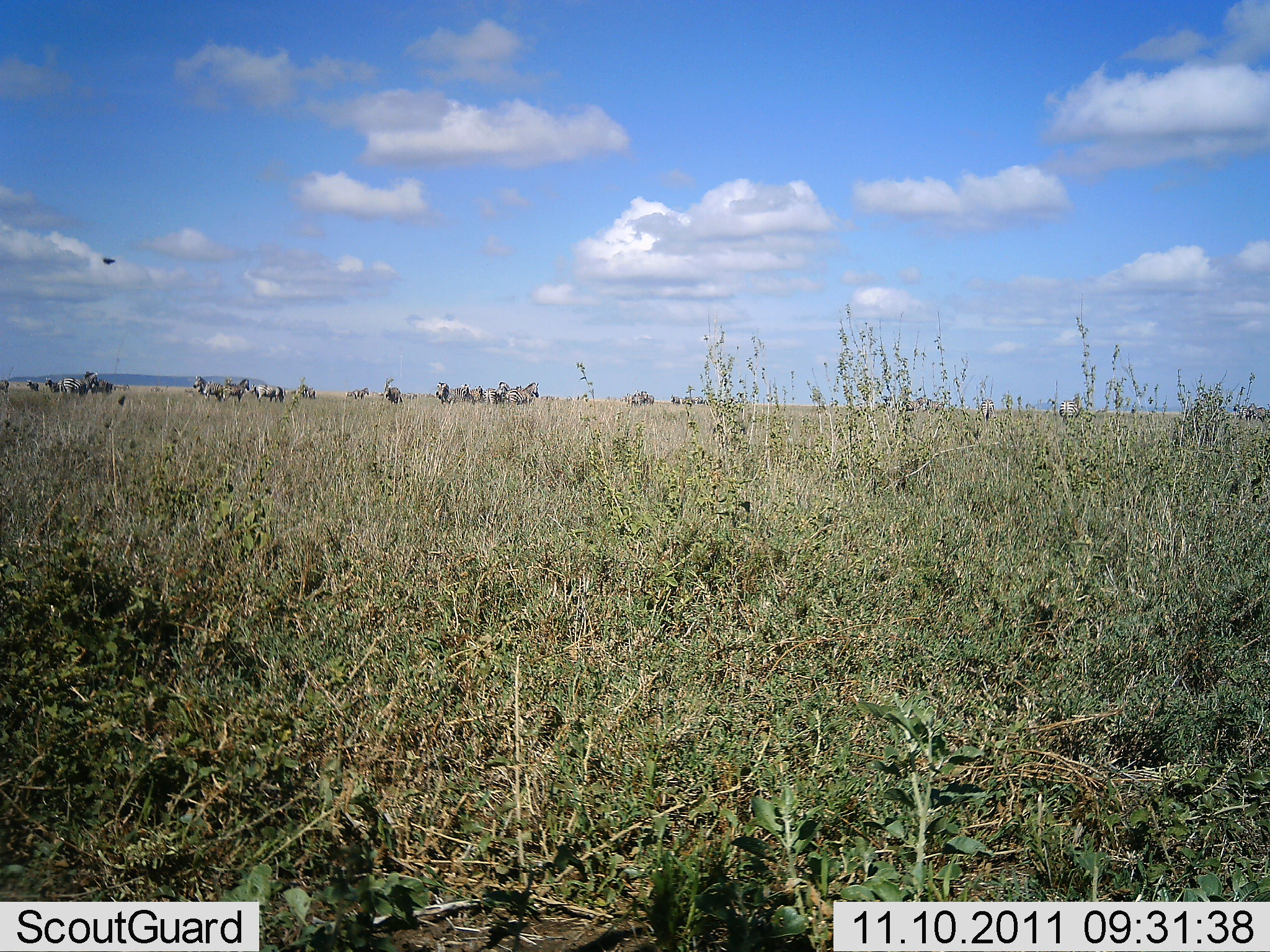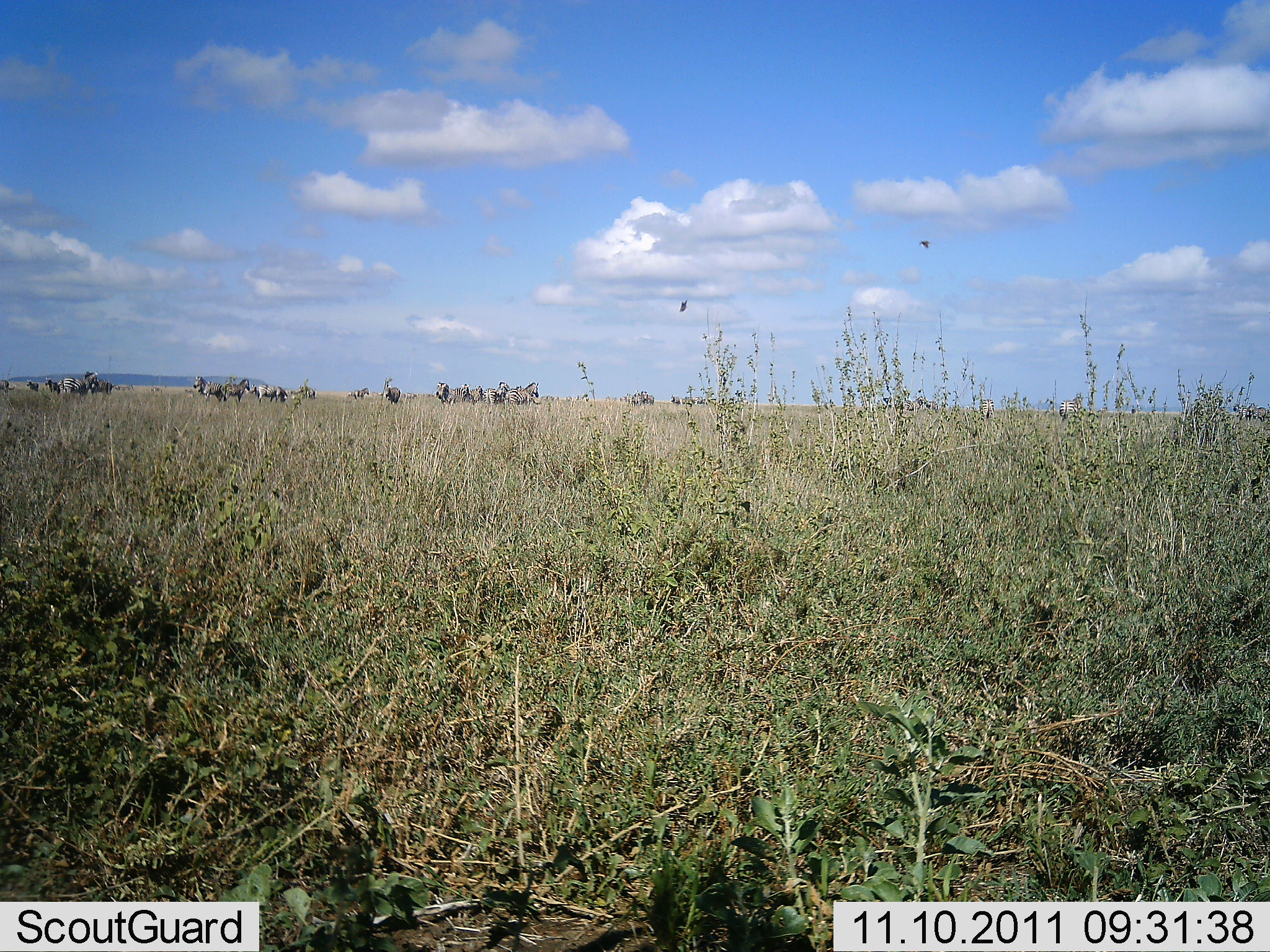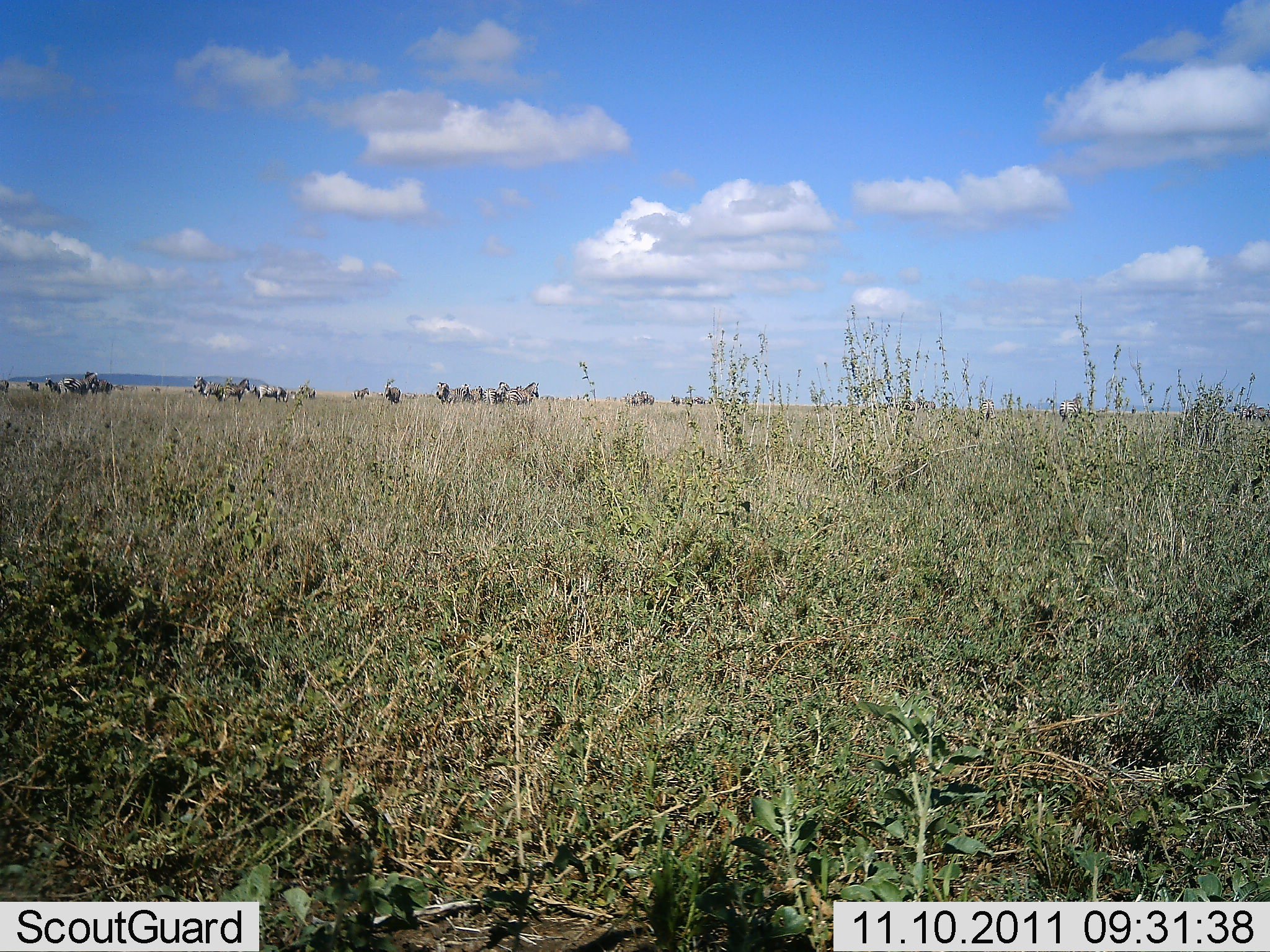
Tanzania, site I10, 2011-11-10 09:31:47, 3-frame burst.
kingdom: Animalia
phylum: Chordata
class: Mammalia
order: Perissodactyla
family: Equidae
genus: Equus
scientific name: Equus quagga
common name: plains zebra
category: zebra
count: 11-50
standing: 100%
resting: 0%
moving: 0%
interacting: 17%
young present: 0%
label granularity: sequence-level